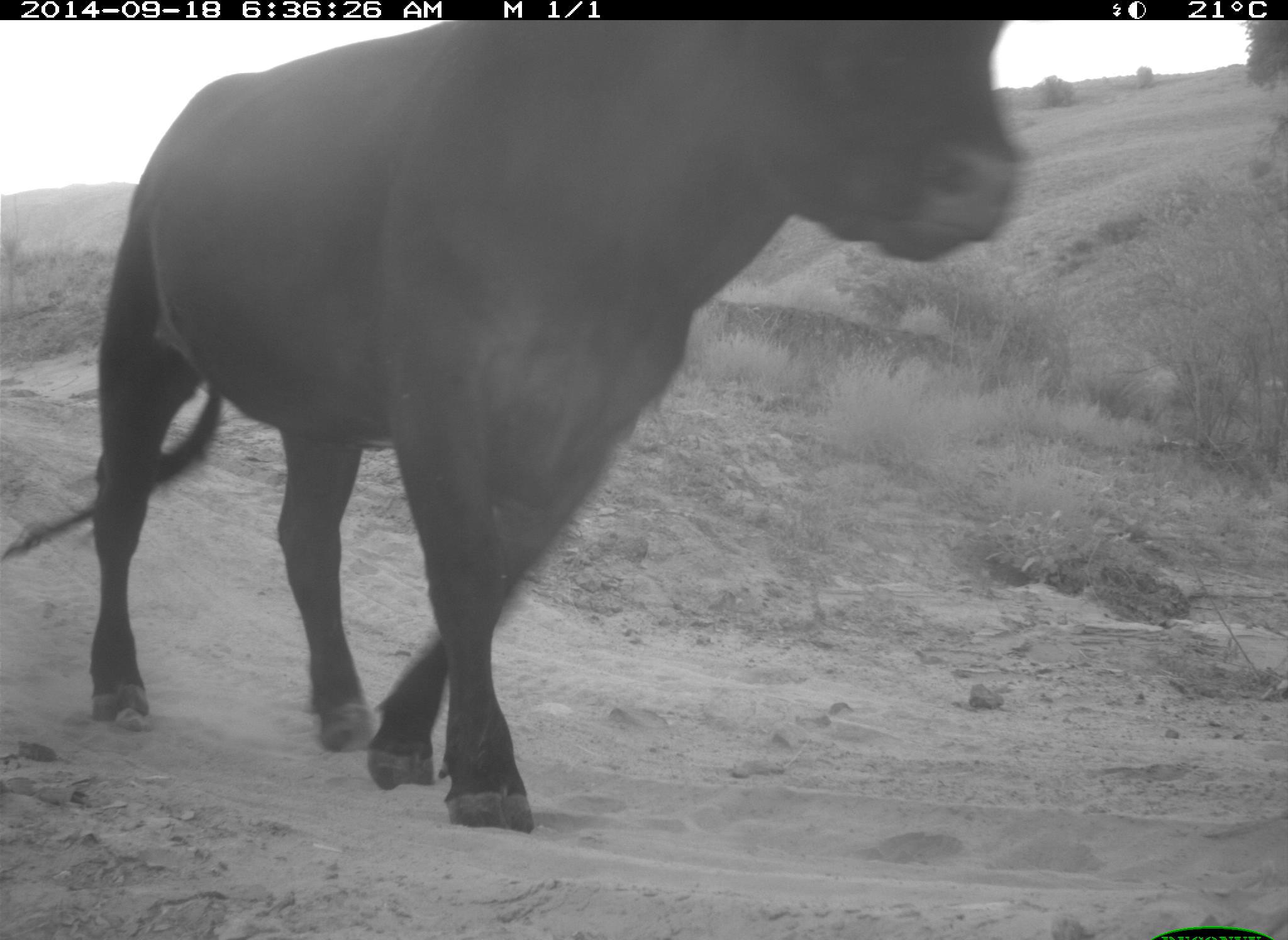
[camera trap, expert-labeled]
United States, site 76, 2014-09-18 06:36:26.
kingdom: Animalia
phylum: Chordata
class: Mammalia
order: Artiodactyla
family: Bovidae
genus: Bos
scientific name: Bos taurus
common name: cow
Cow (Bos taurus).